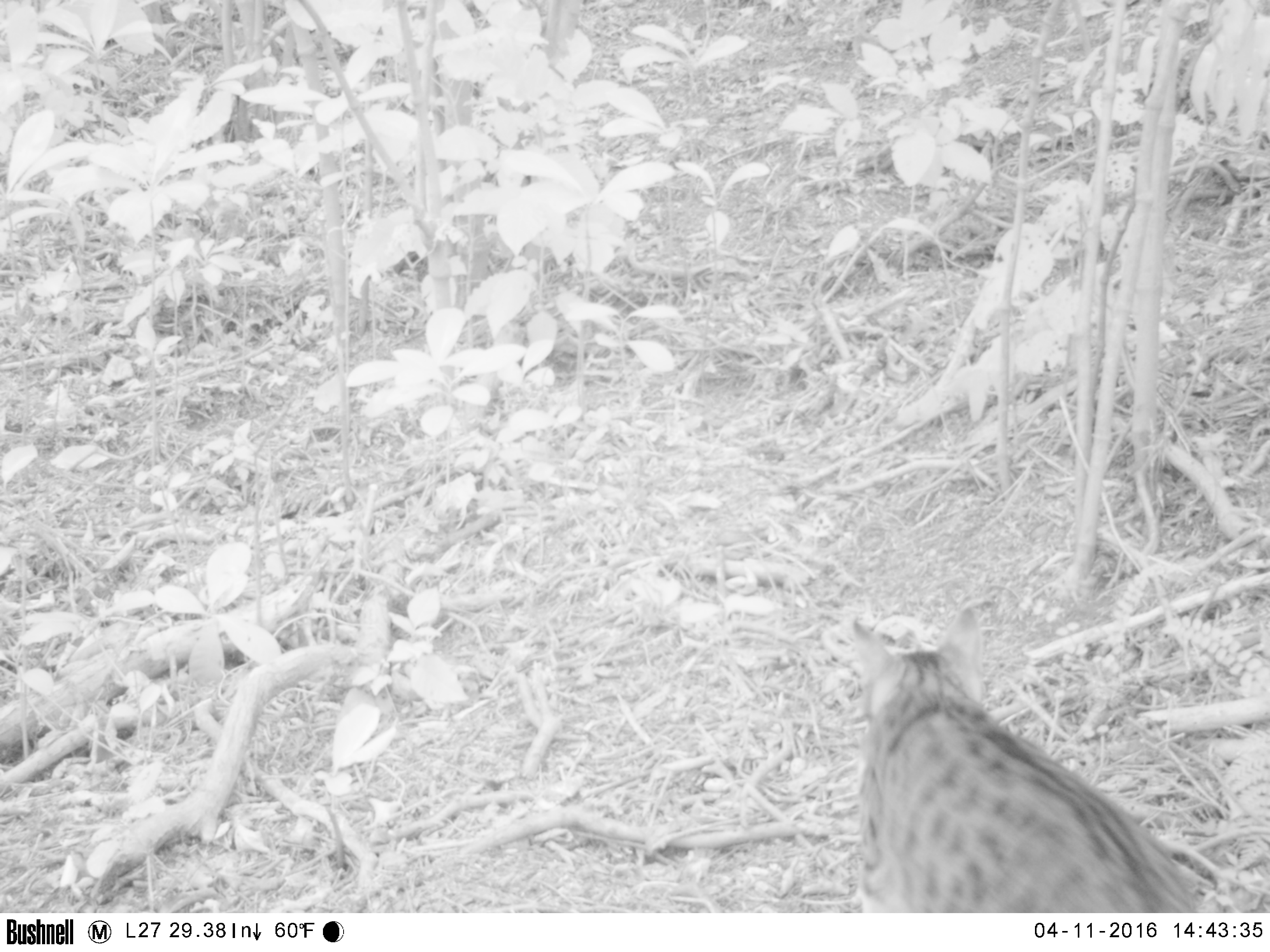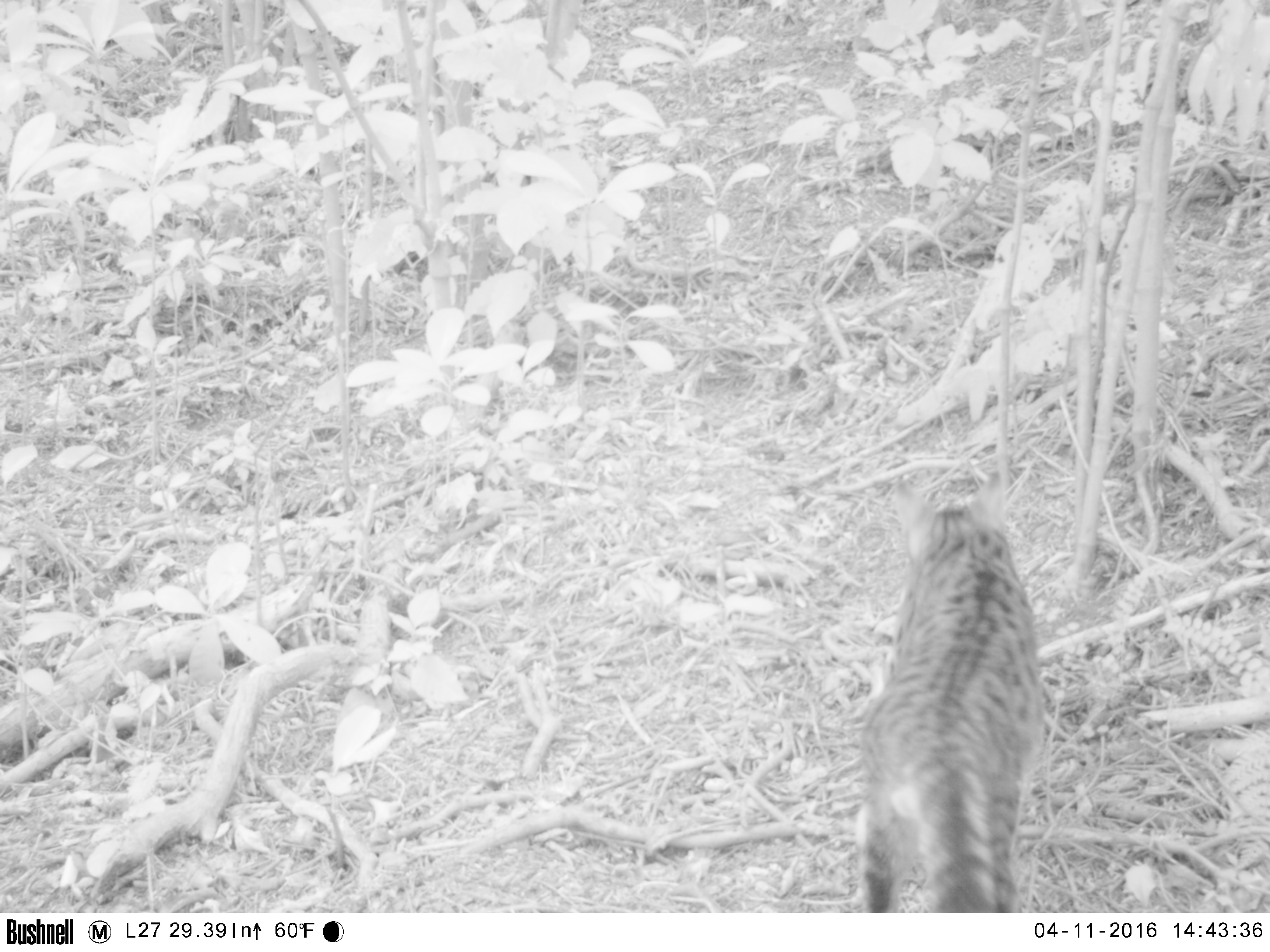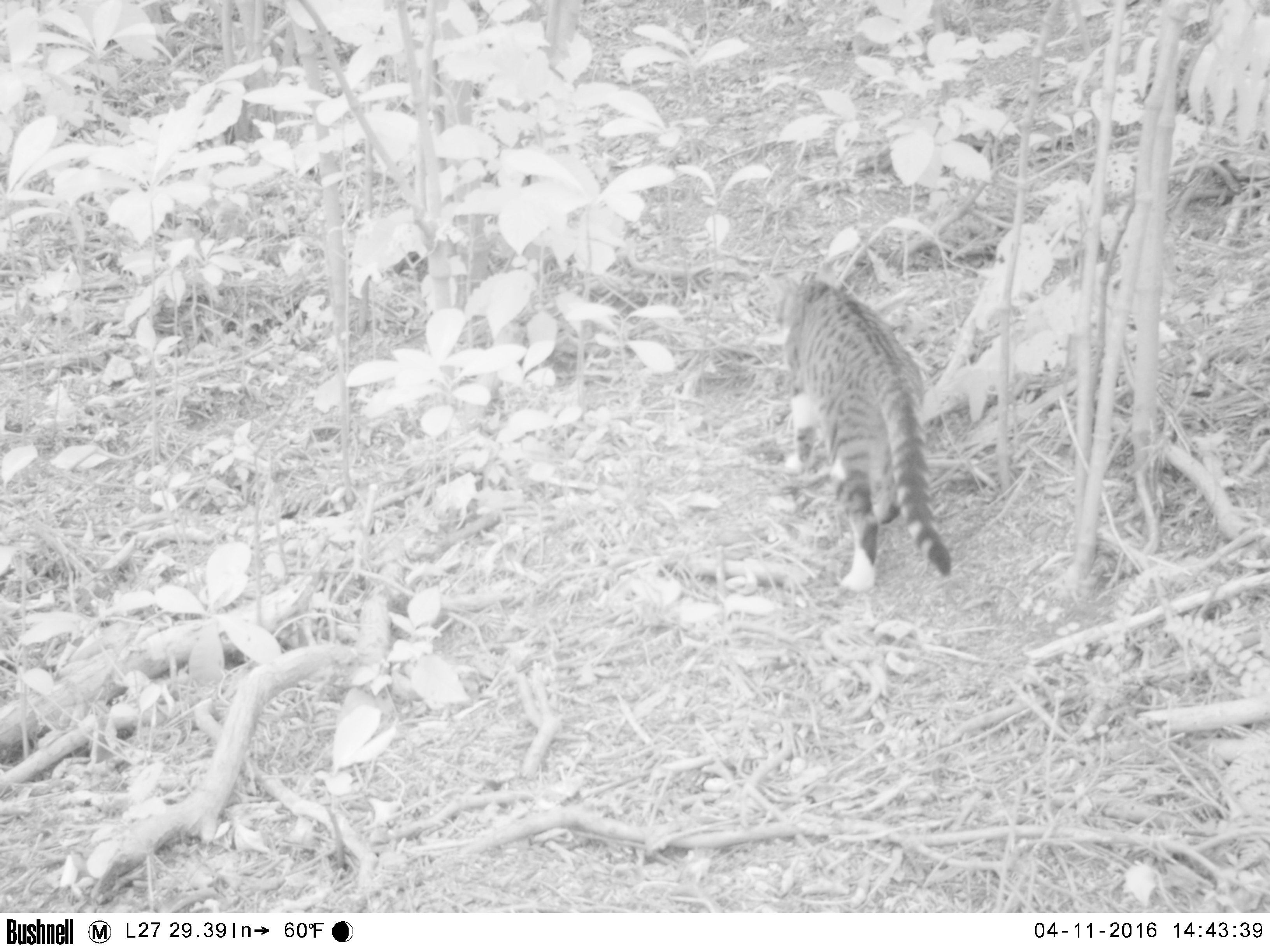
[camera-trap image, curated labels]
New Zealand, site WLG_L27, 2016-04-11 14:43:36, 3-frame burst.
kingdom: Animalia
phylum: Chordata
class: Mammalia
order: Carnivora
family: Felidae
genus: Felis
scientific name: Felis catus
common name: domestic cat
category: cat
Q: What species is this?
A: Cat (domestic cat) (Felis catus).